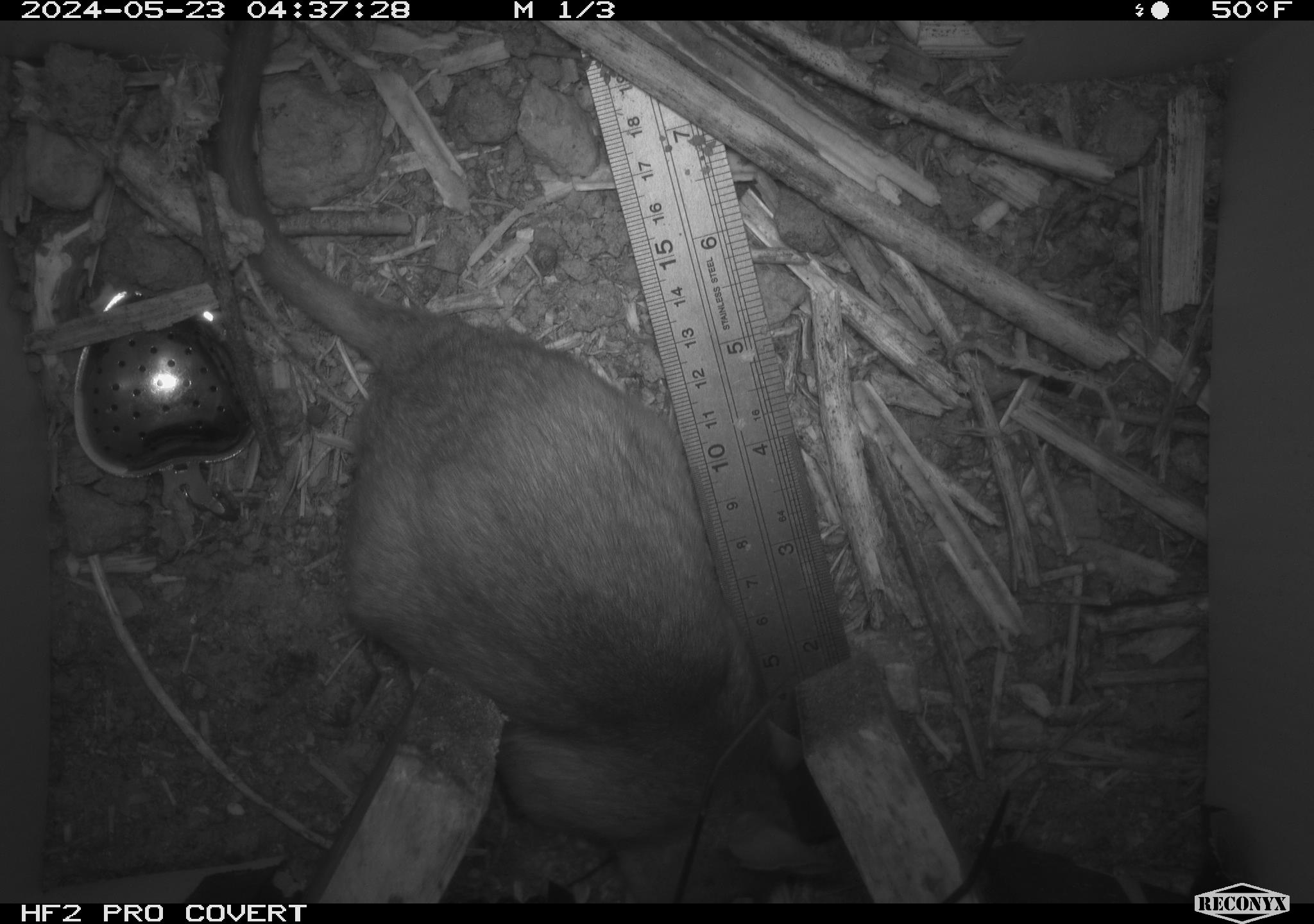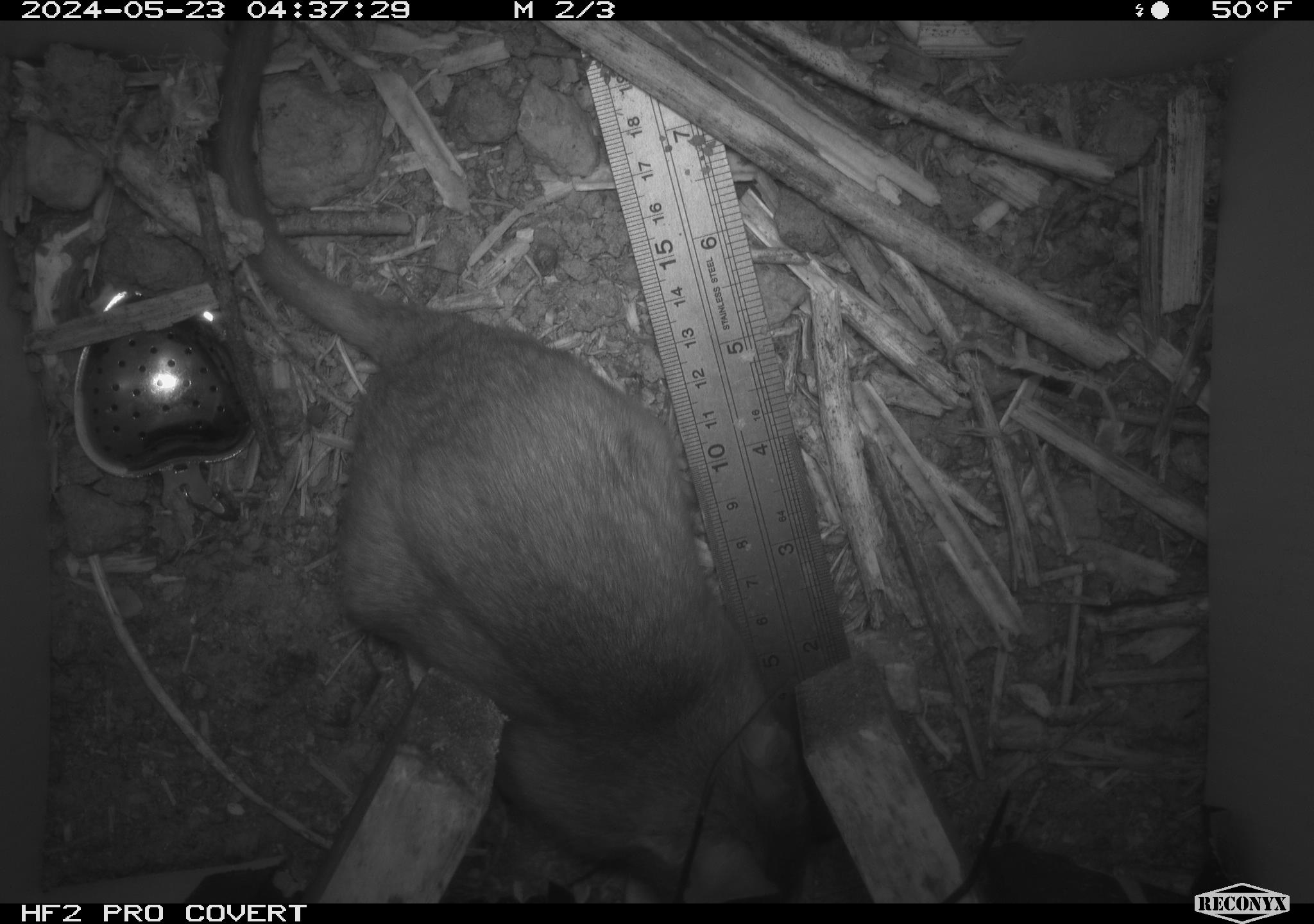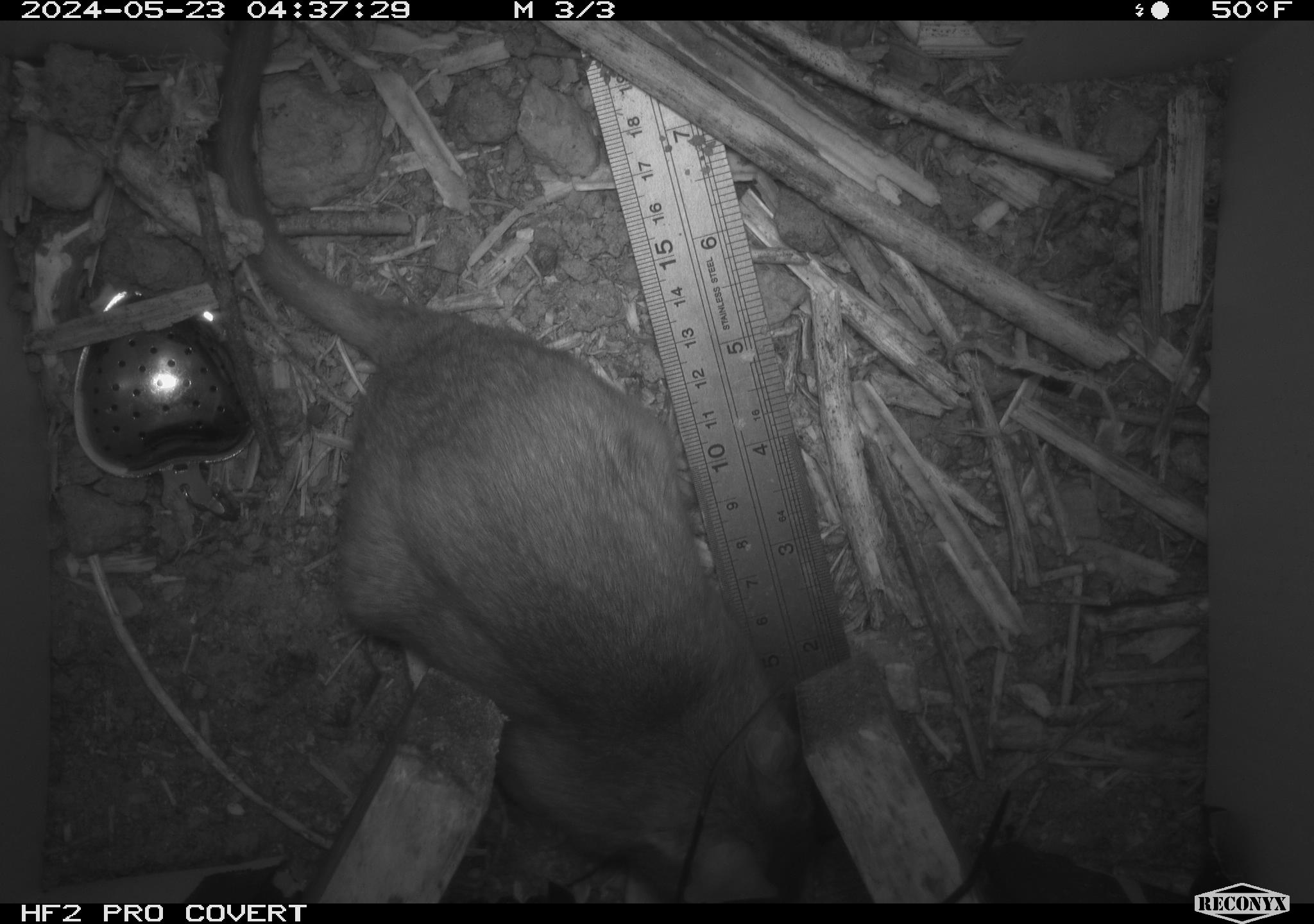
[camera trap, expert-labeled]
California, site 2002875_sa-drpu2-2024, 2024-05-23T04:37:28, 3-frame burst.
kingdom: Animalia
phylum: Chordata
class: Mammalia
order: Rodentia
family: Cricetidae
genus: Neotoma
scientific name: Neotoma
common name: pack rat or woodrat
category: neotoma species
Neotoma species (pack rat or woodrat) (Neotoma).